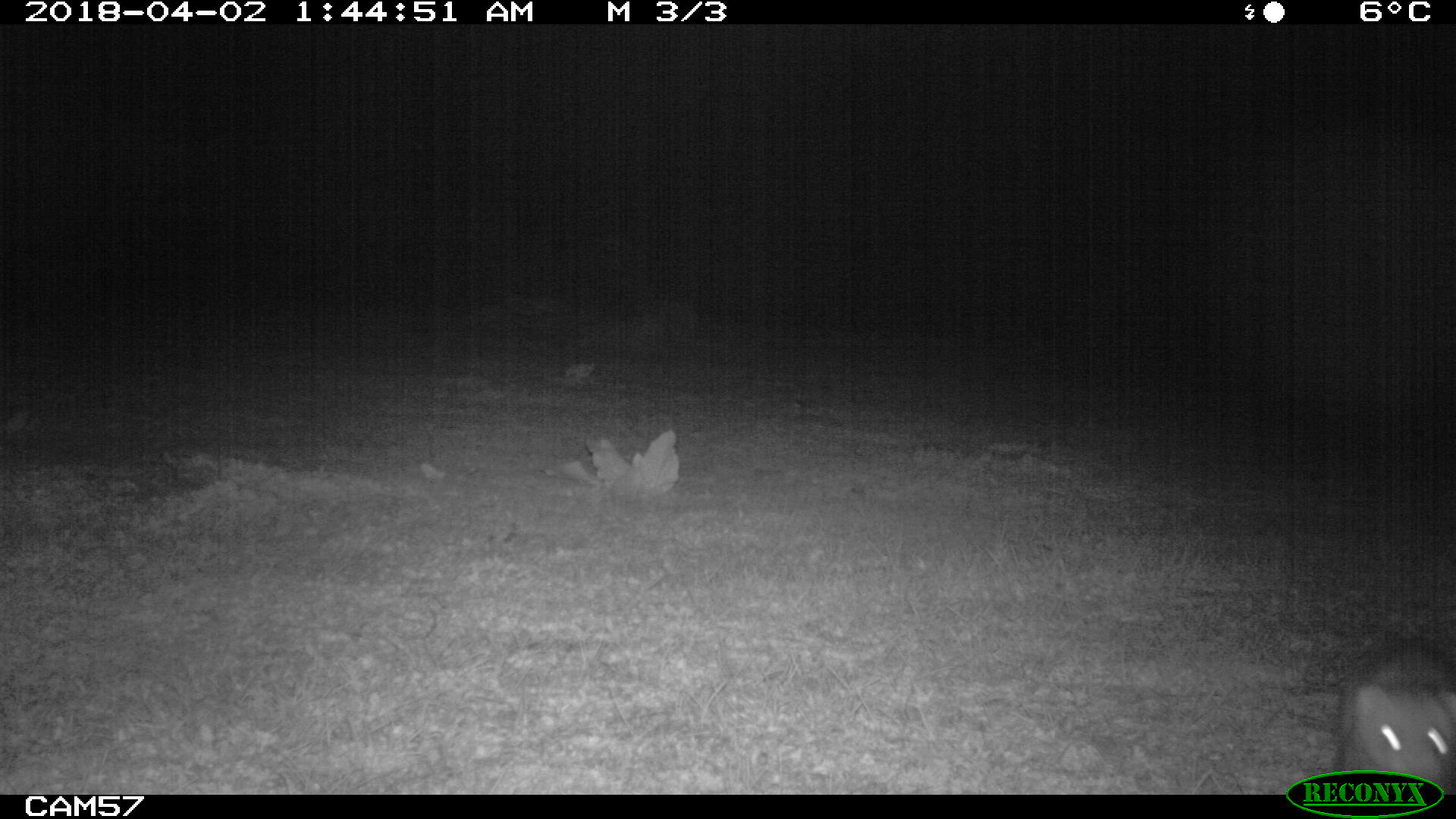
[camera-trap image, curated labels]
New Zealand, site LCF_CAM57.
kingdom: Animalia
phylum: Chordata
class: Mammalia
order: Carnivora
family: Mustelidae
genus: Mustela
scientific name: Mustela furo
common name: ferret